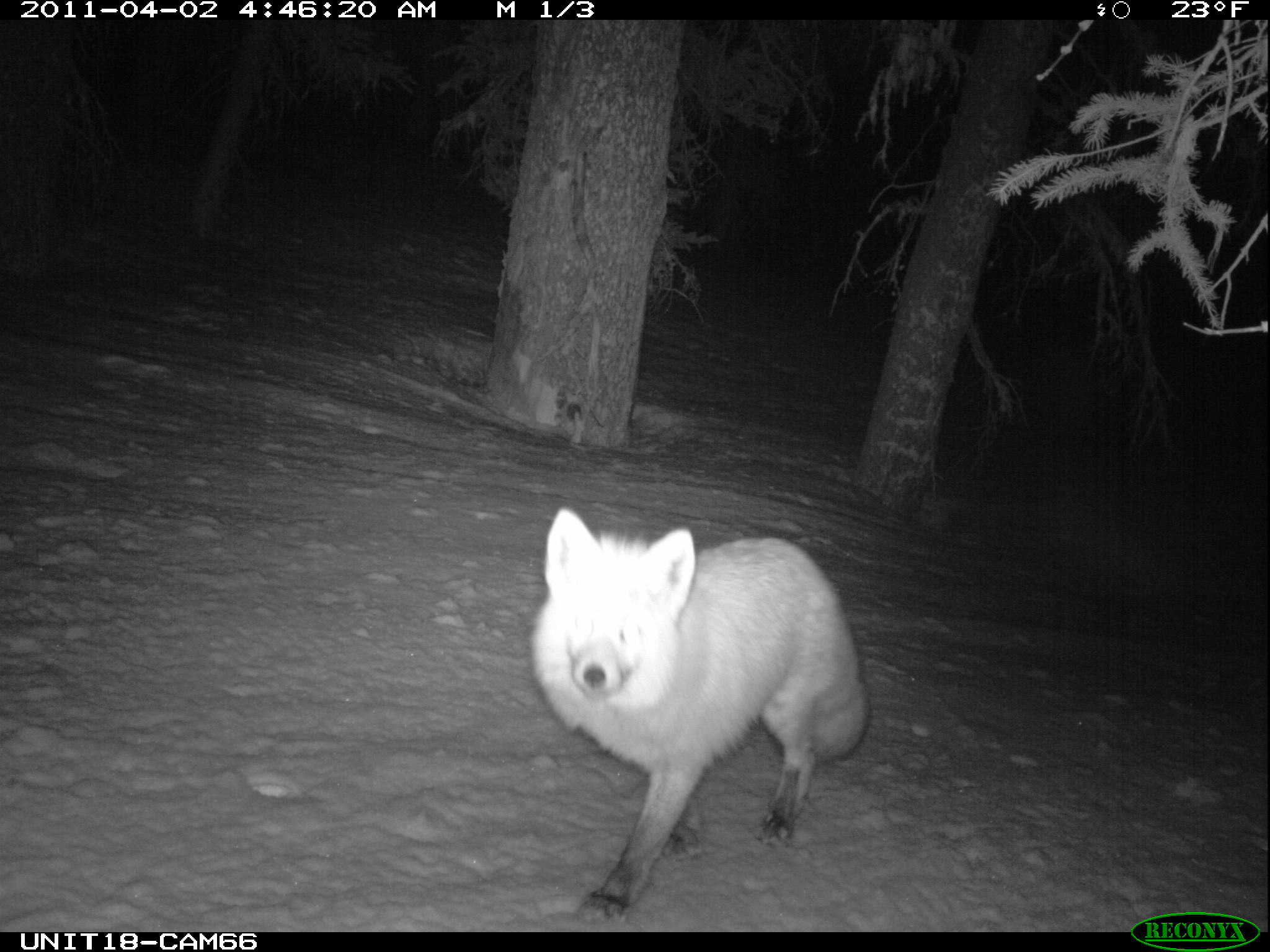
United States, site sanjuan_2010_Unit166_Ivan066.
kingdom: Animalia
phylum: Chordata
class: Mammalia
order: Carnivora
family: Canidae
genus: Vulpes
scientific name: Vulpes vulpes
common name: red fox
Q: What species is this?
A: Vulpes vulpes (red fox).